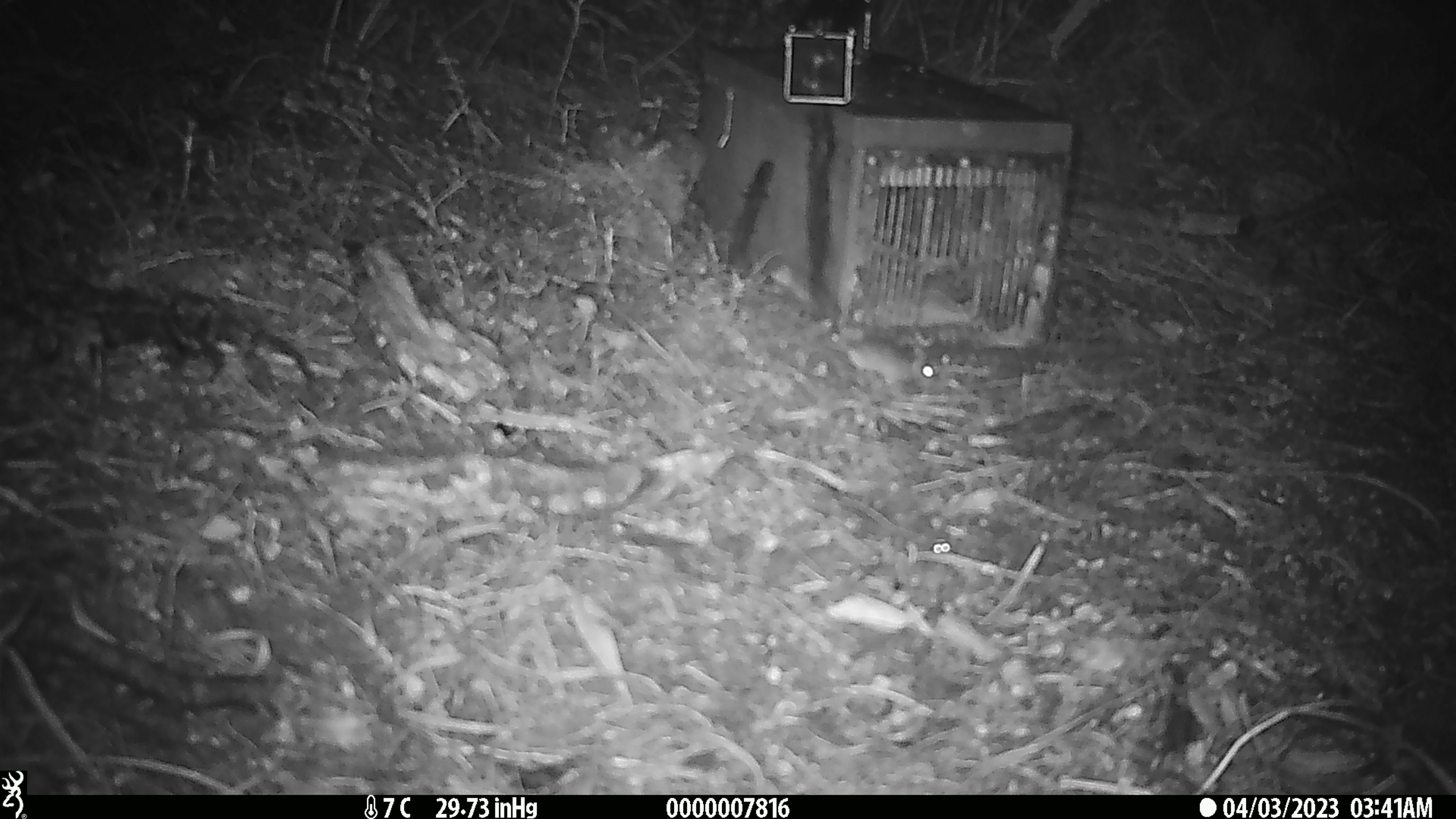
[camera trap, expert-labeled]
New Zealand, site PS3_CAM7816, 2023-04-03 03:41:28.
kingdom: Animalia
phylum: Chordata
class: Mammalia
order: Rodentia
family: Muridae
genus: Mus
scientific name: Mus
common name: mouse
Mouse (Mus).